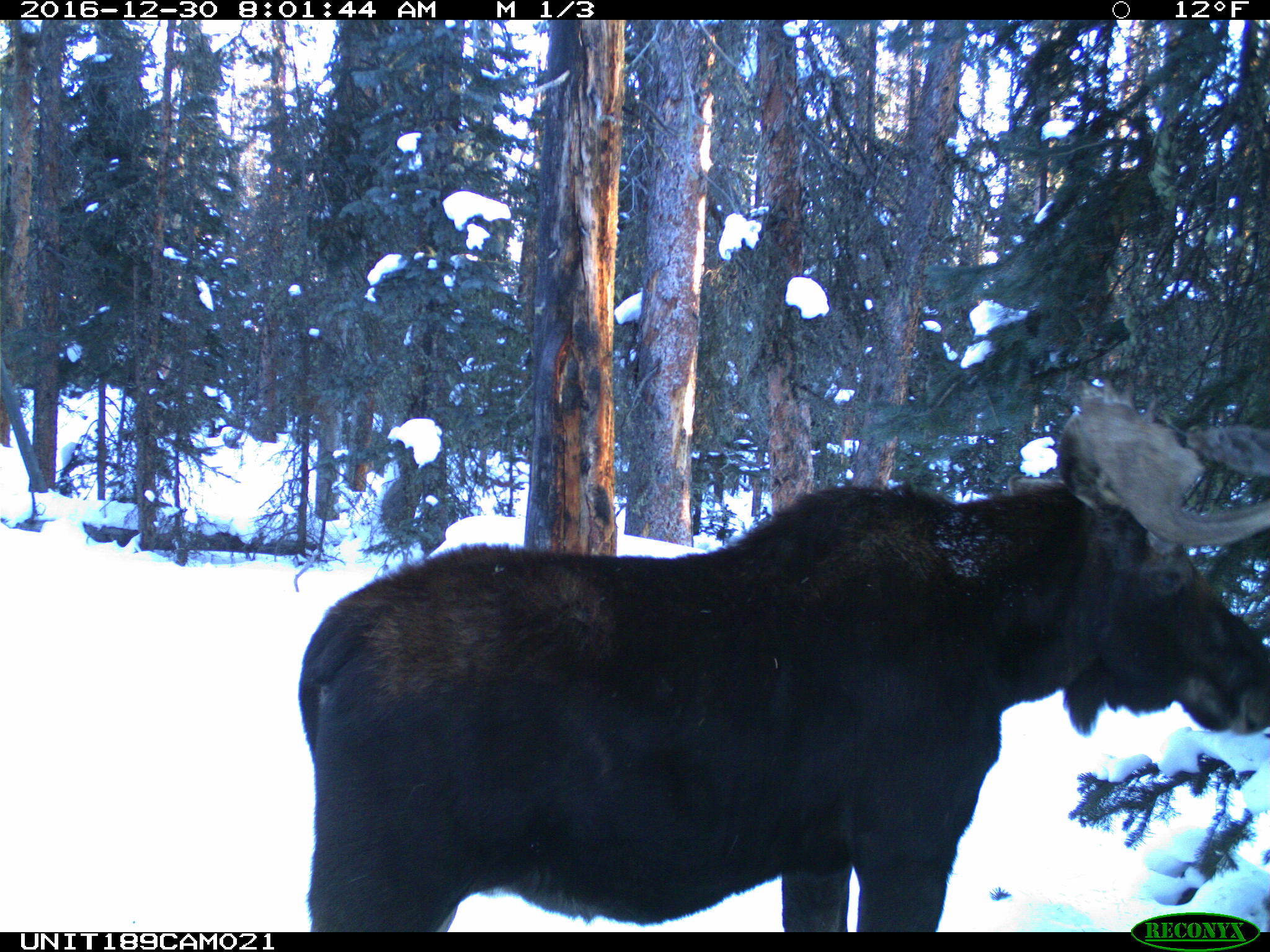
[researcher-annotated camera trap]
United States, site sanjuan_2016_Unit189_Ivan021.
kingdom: Animalia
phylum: Chordata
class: Mammalia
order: Artiodactyla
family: Cervidae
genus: Alces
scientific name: Alces alces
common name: moose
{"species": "Alces alces (moose)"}